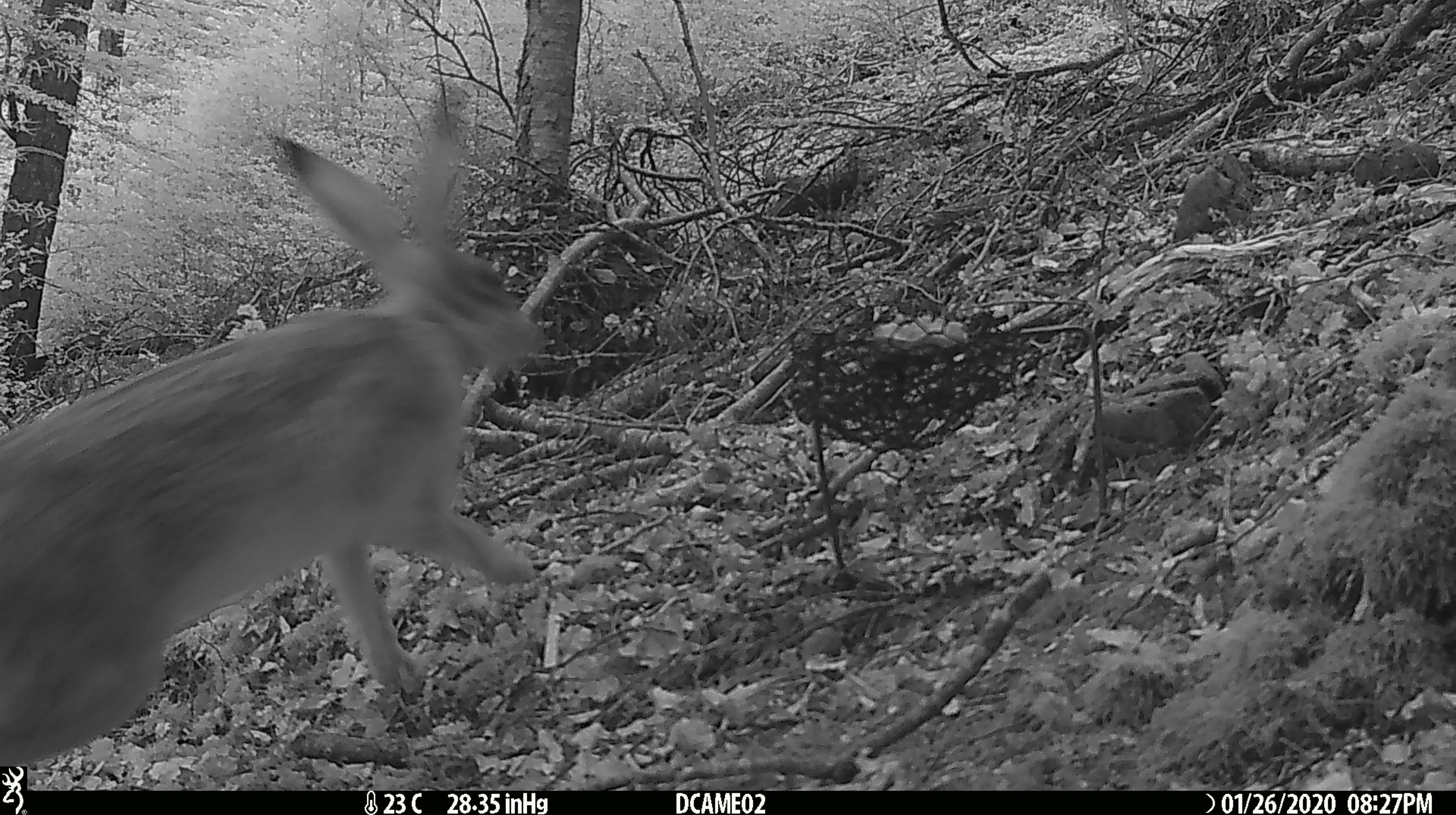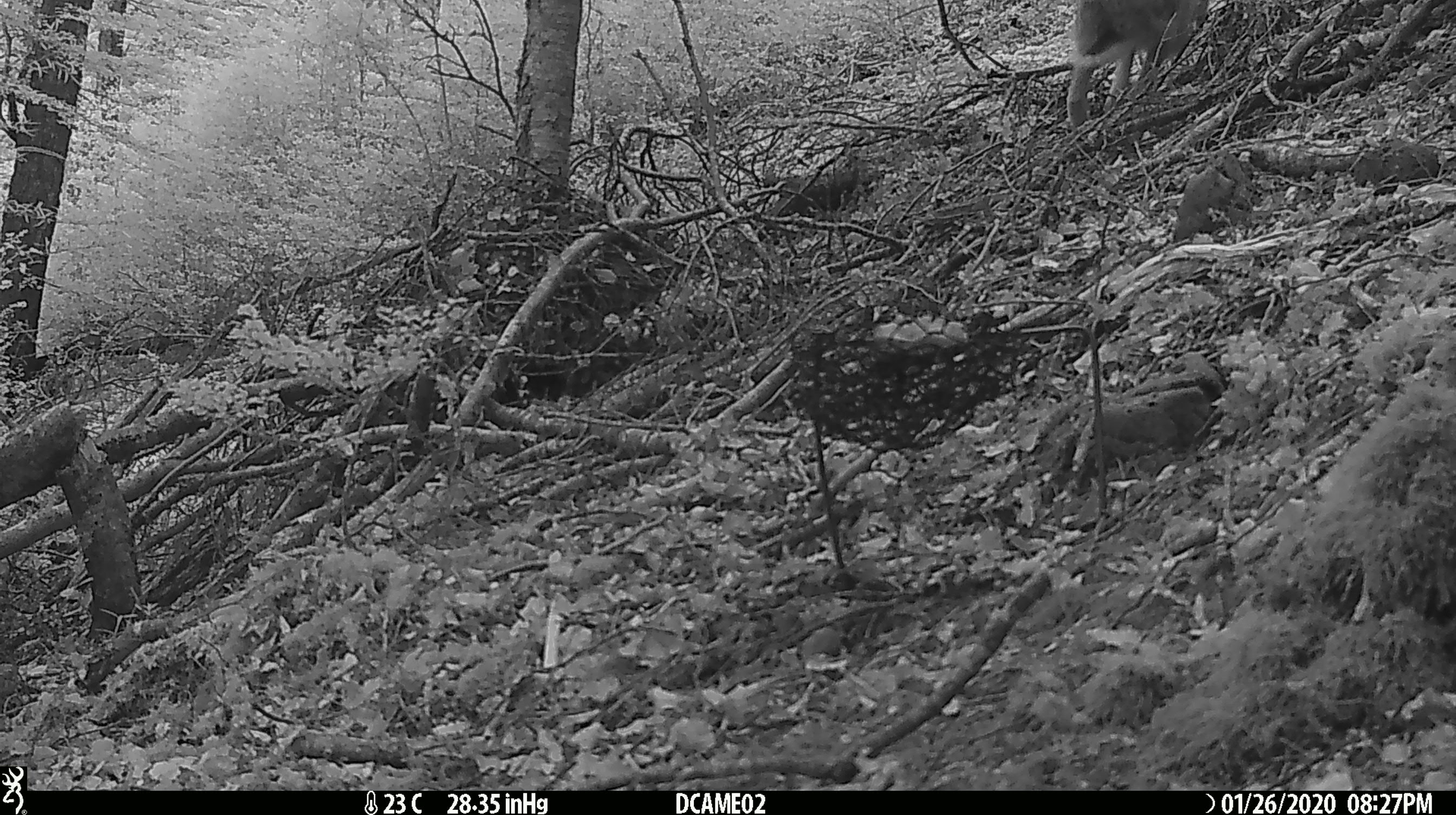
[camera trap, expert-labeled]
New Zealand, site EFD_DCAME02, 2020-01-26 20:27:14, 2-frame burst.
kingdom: Animalia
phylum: Chordata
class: Mammalia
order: Lagomorpha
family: Leporidae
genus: Lepus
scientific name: Lepus europaeus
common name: brown hare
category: hare